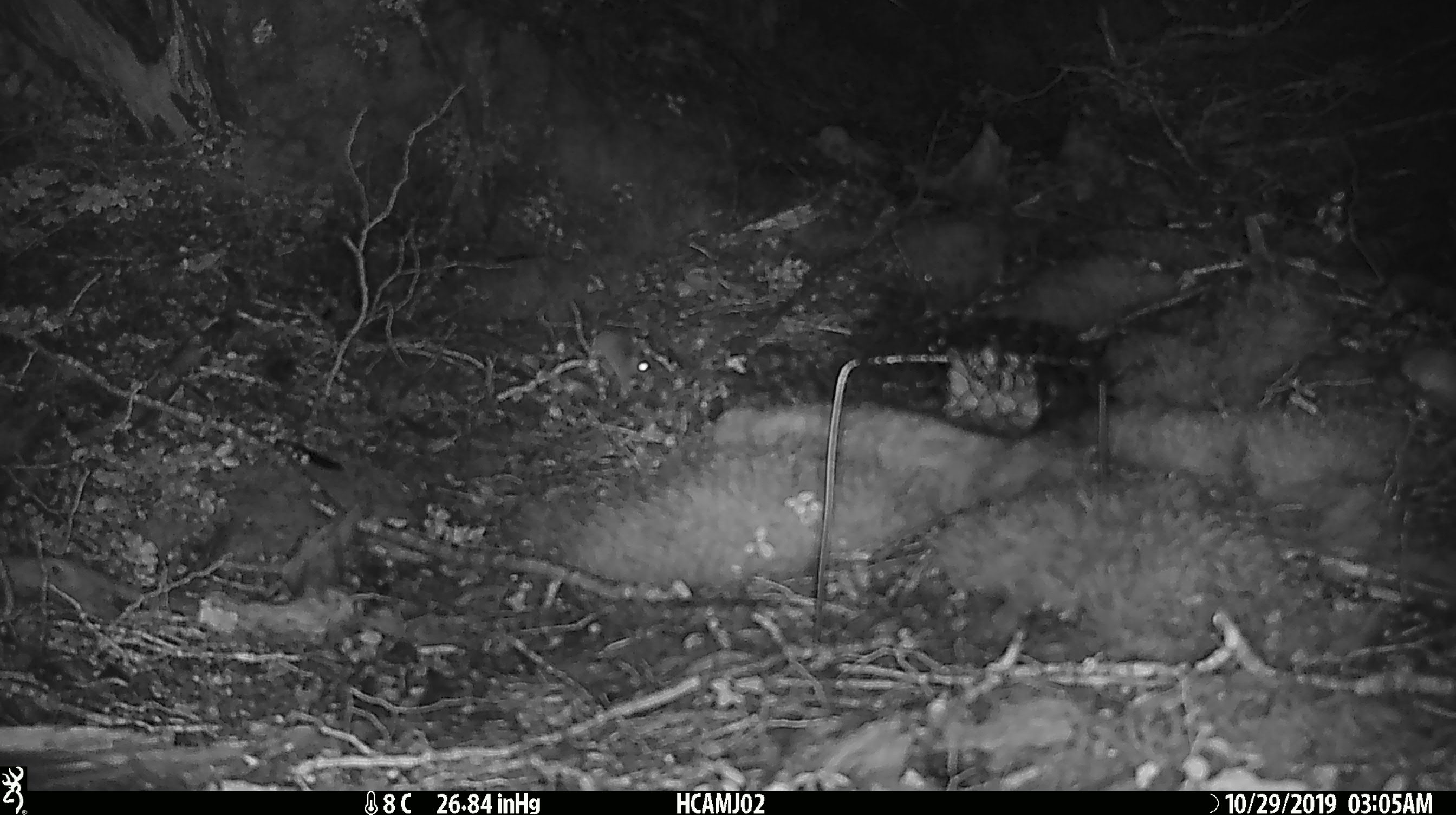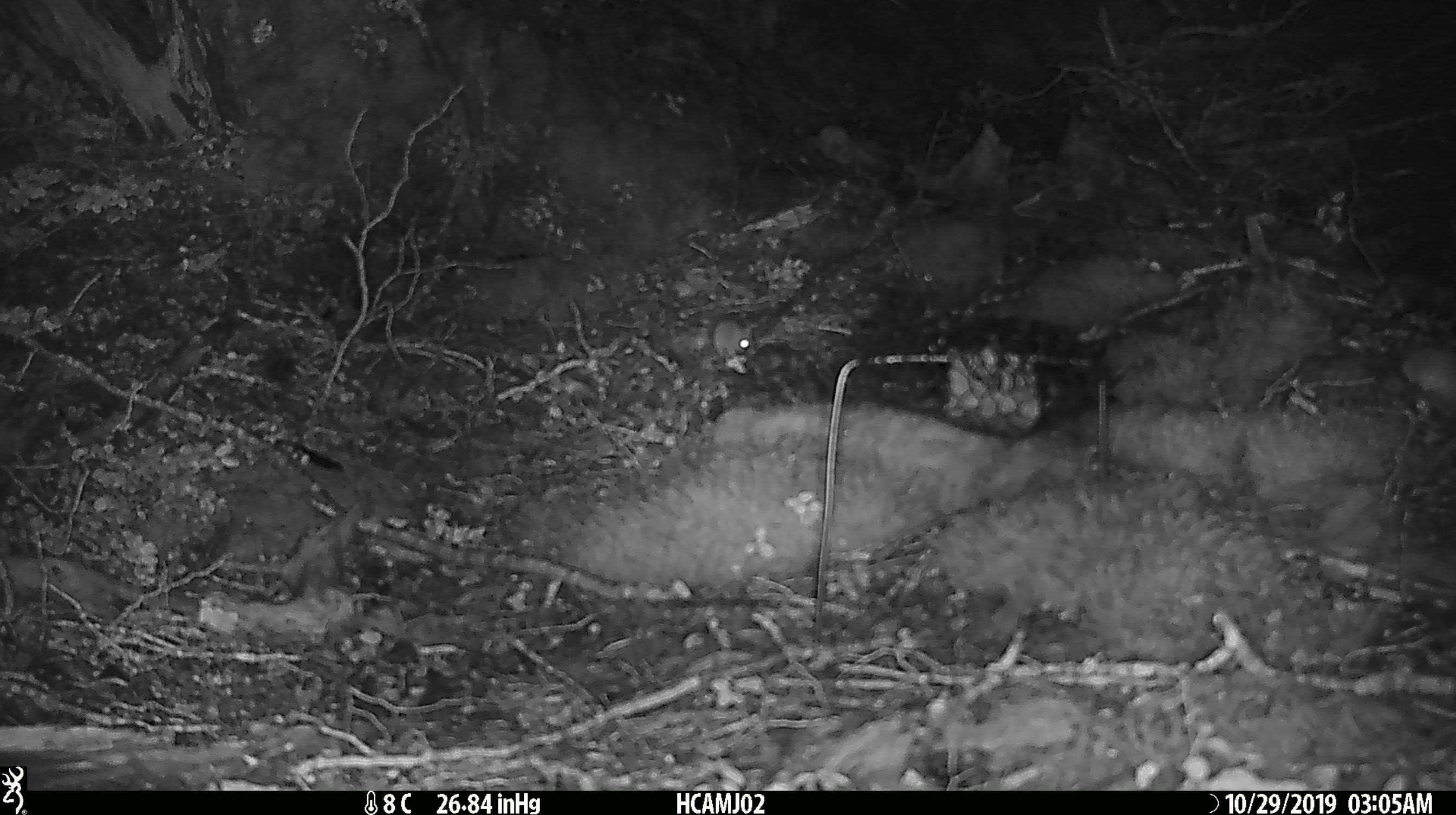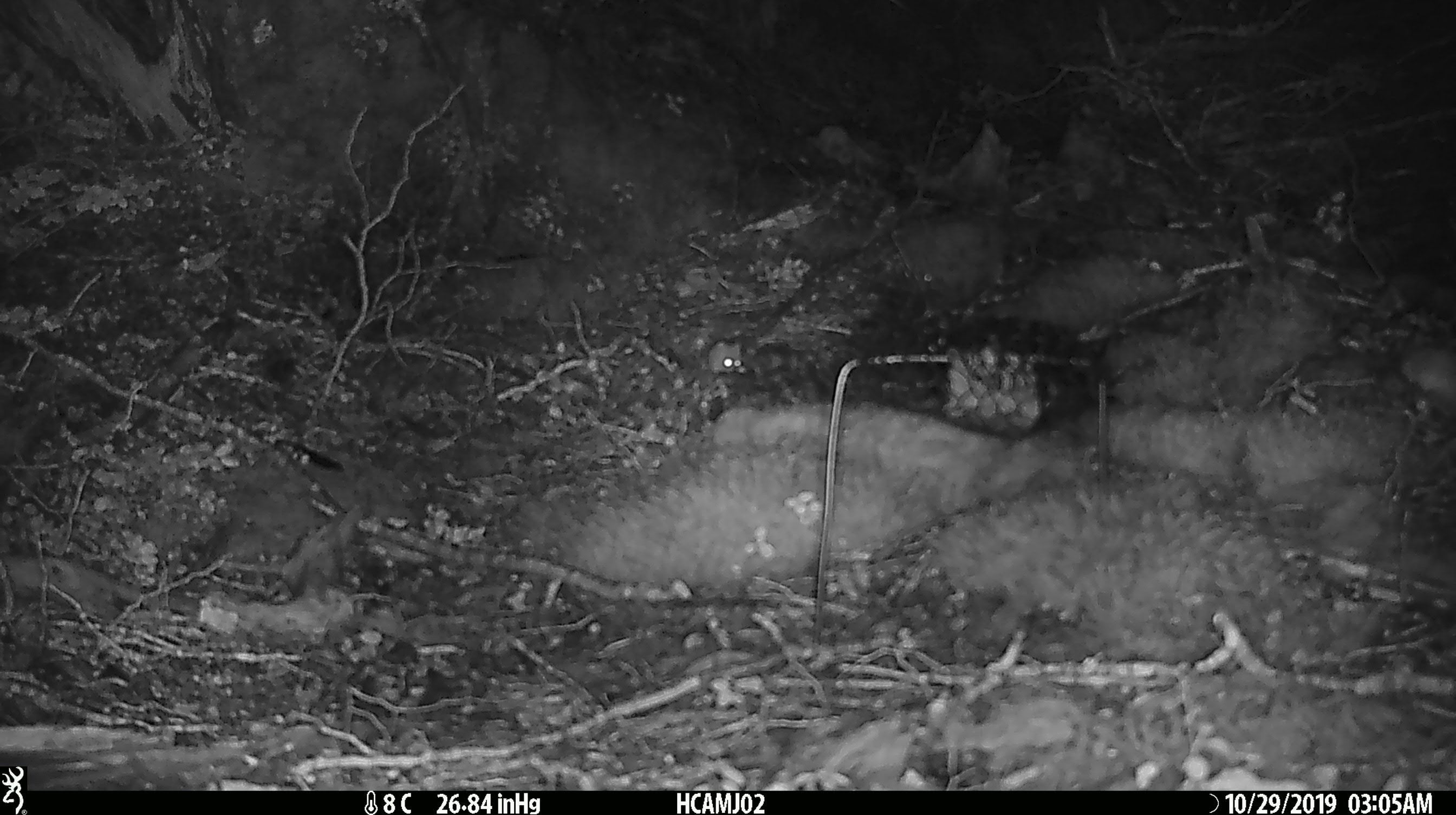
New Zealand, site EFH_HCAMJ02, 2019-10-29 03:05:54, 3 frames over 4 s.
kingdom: Animalia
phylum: Chordata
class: Mammalia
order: Rodentia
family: Muridae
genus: Mus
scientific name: Mus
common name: mouse